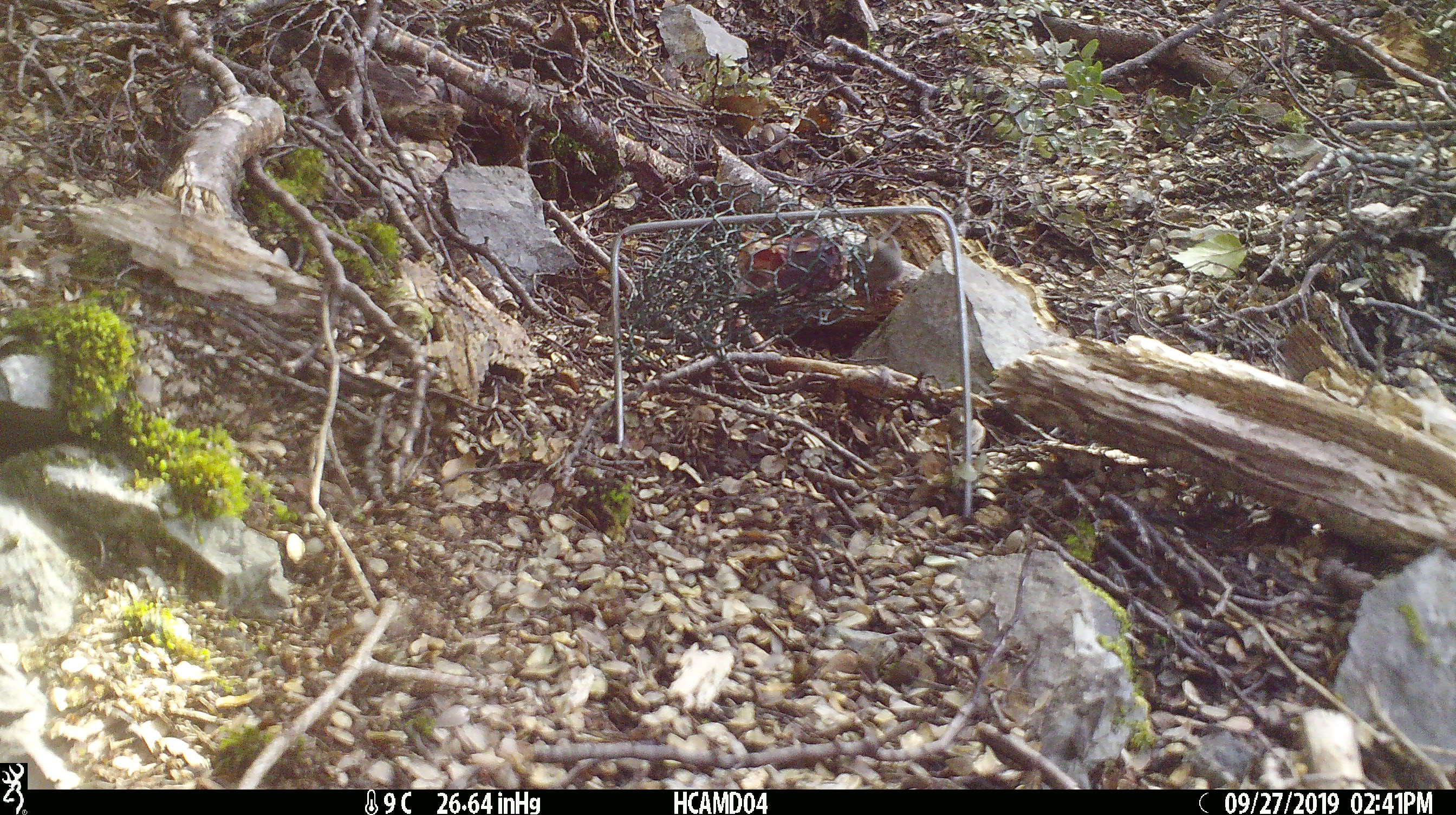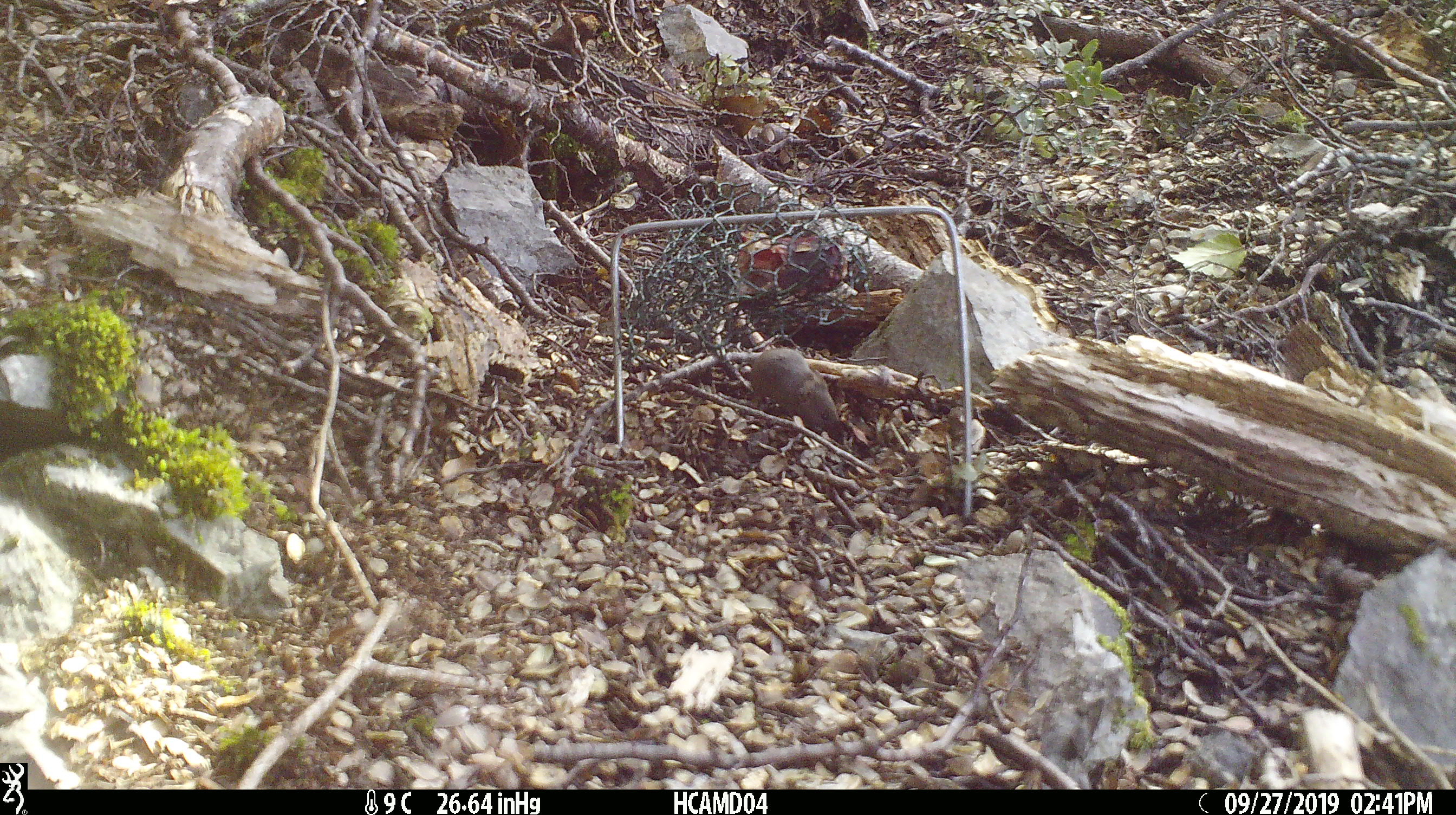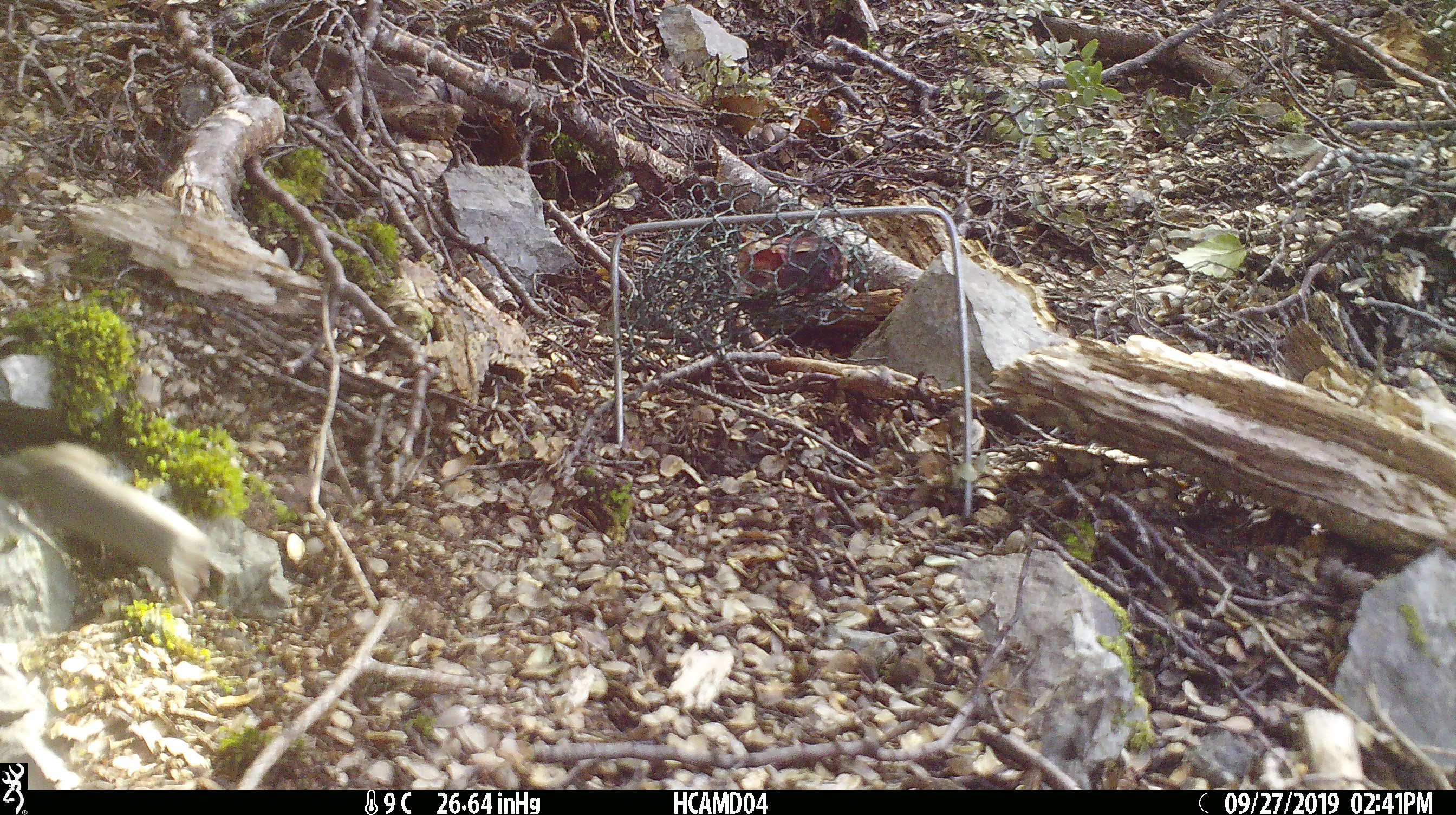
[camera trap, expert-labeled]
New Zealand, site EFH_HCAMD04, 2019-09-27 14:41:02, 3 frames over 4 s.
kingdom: Animalia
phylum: Chordata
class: Mammalia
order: Rodentia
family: Muridae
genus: Mus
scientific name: Mus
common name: mouse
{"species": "mouse (Mus)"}